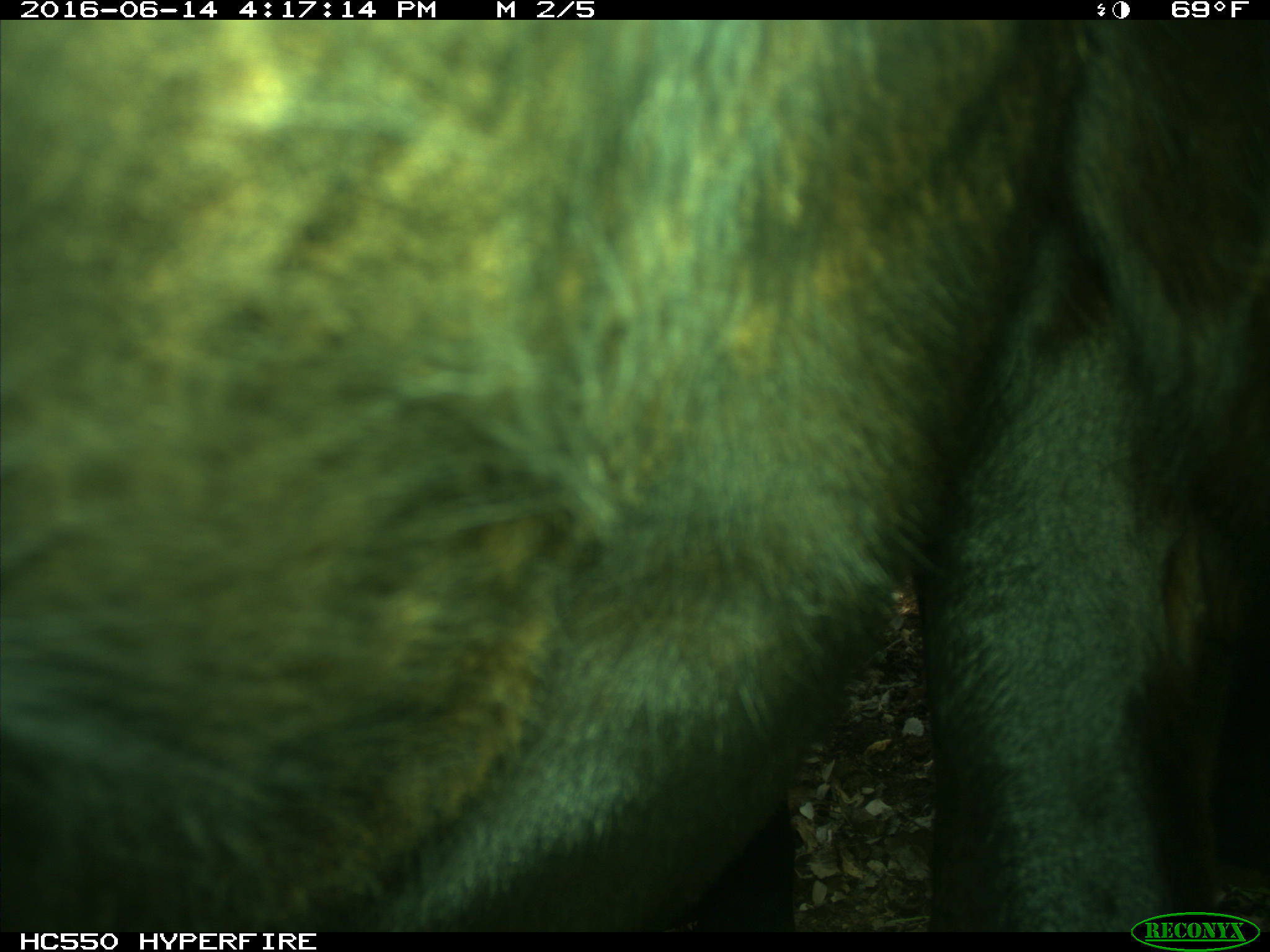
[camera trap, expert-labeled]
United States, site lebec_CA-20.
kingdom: Animalia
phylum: Chordata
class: Mammalia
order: Artiodactyla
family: Bovidae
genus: Bos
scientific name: Bos taurus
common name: domestic cow